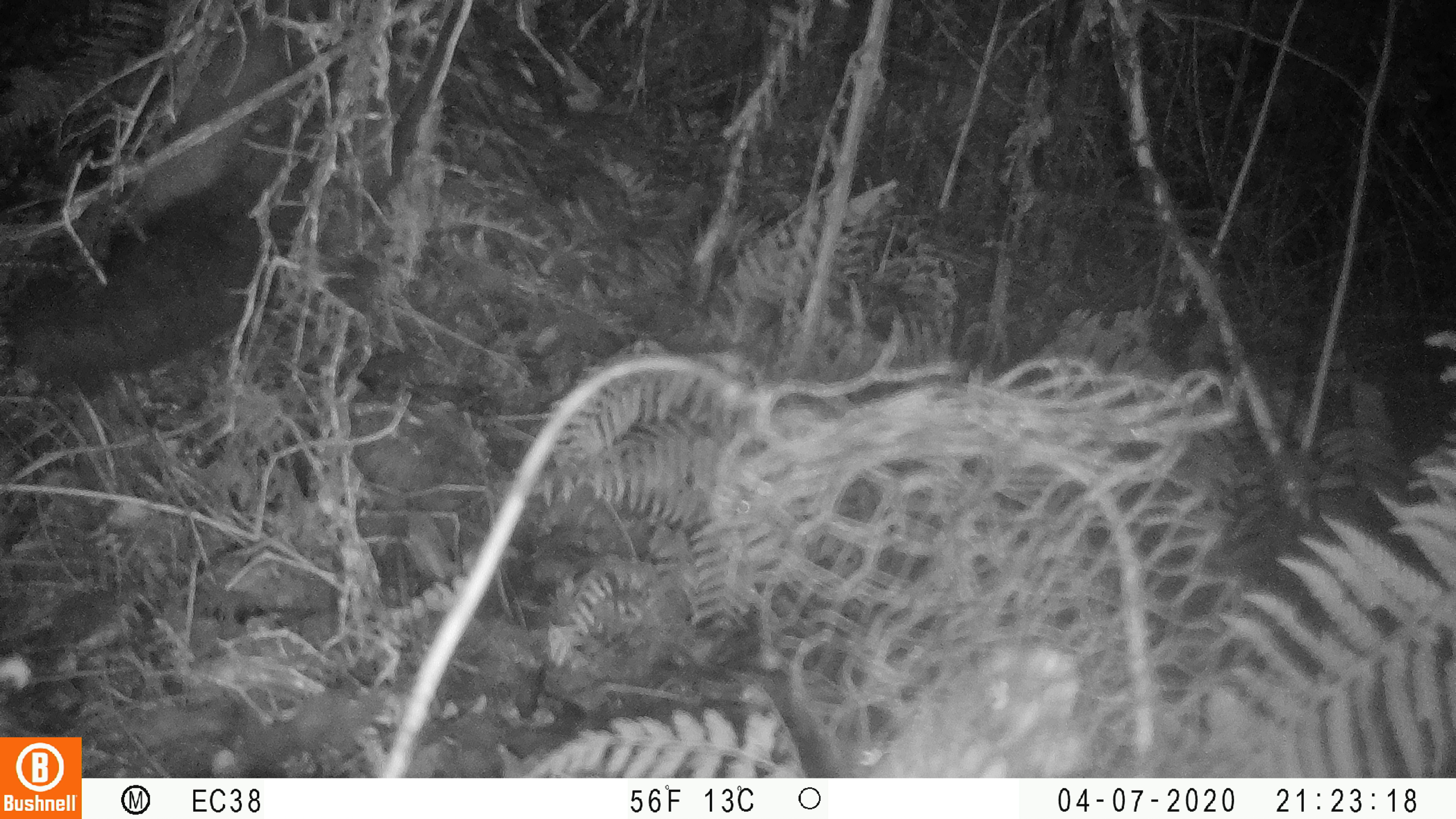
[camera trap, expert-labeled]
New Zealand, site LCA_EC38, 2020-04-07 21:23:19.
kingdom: Animalia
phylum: Chordata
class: Mammalia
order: Diprotodontia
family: Phalangeridae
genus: Trichosurus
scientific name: Trichosurus vulpecula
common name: common brushtail possum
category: possum